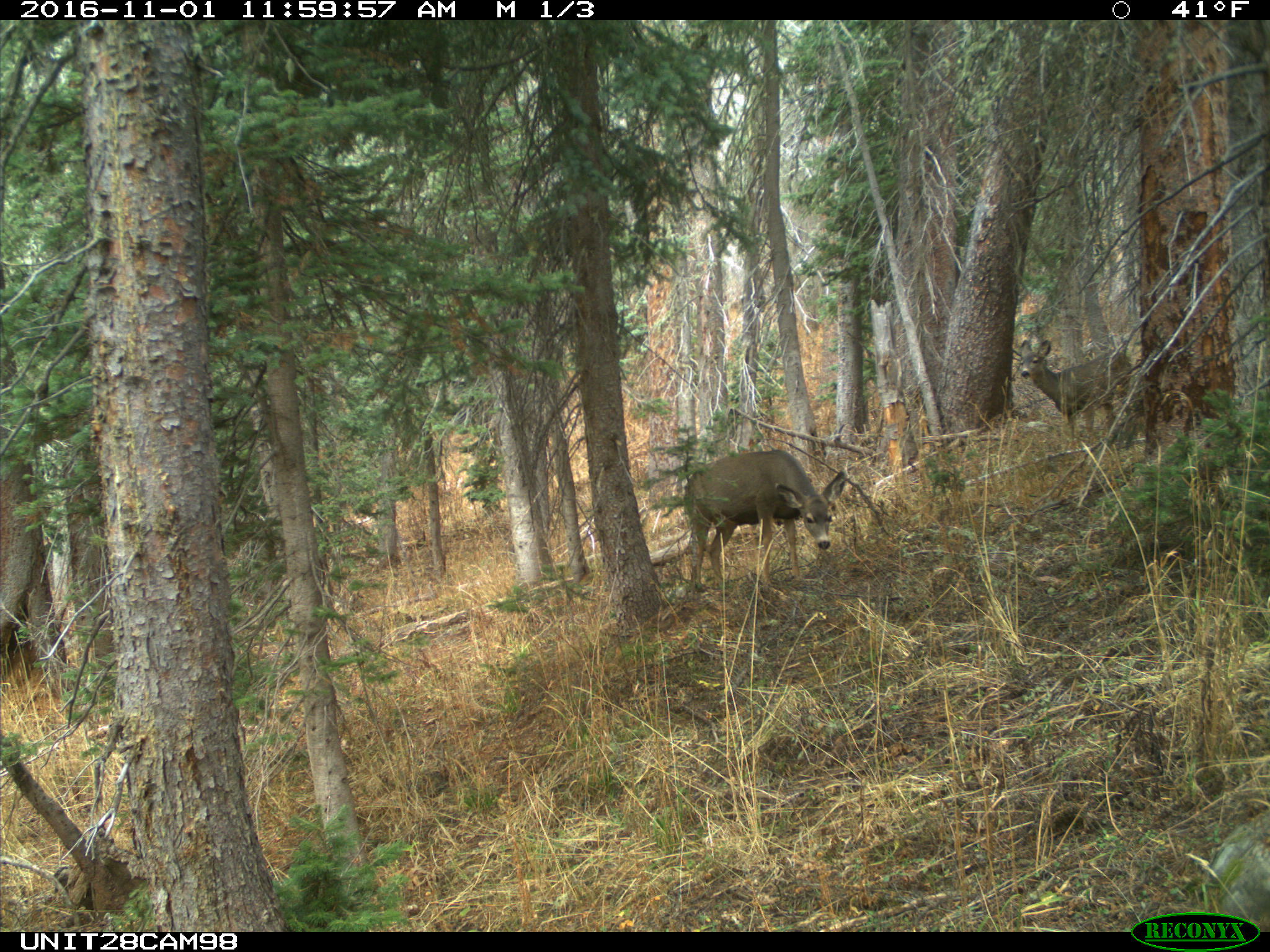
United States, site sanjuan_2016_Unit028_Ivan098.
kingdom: Animalia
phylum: Chordata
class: Mammalia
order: Artiodactyla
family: Cervidae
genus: Odocoileus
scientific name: Odocoileus hemionus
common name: mule deer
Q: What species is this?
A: Odocoileus hemionus (mule deer).